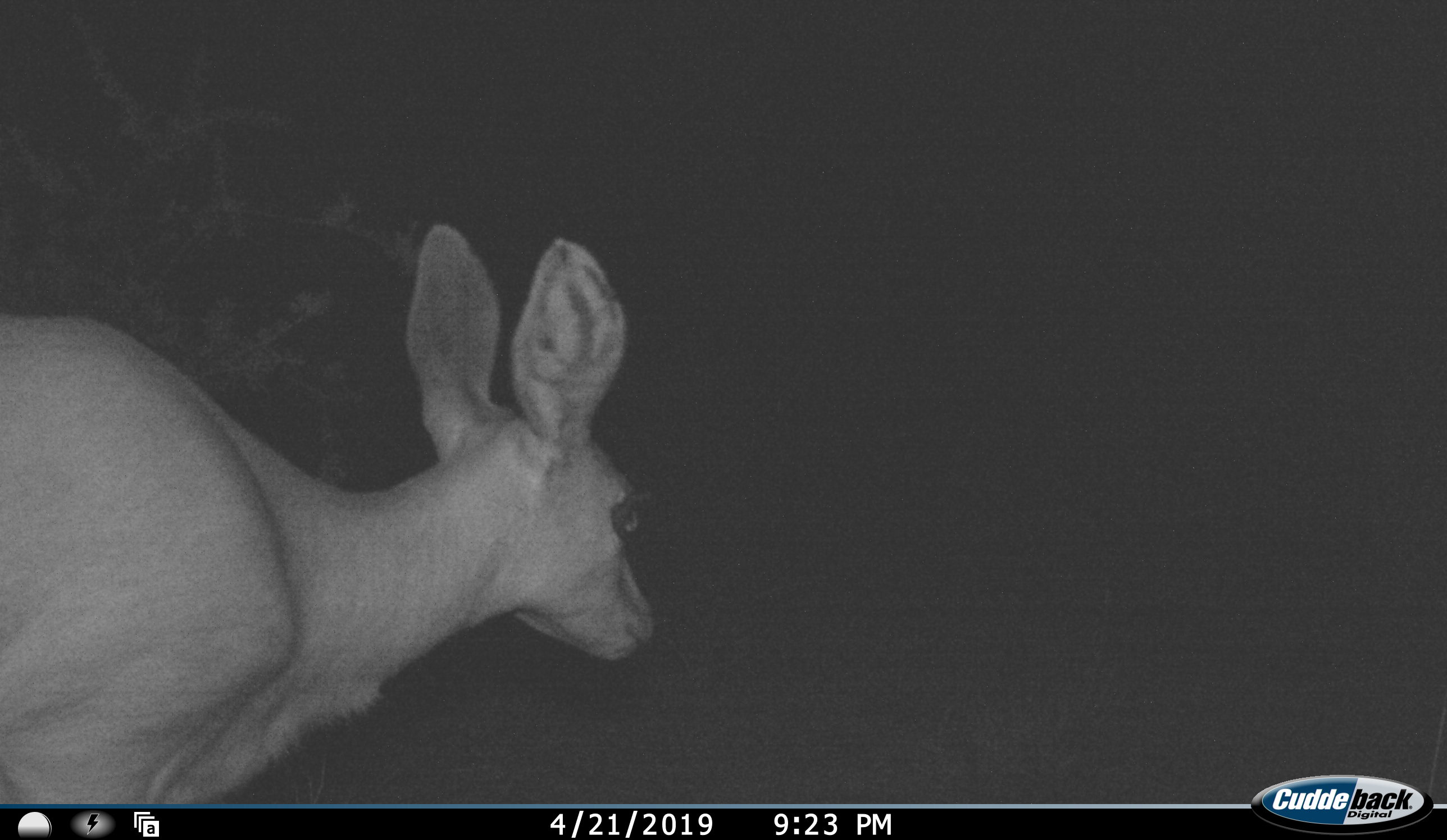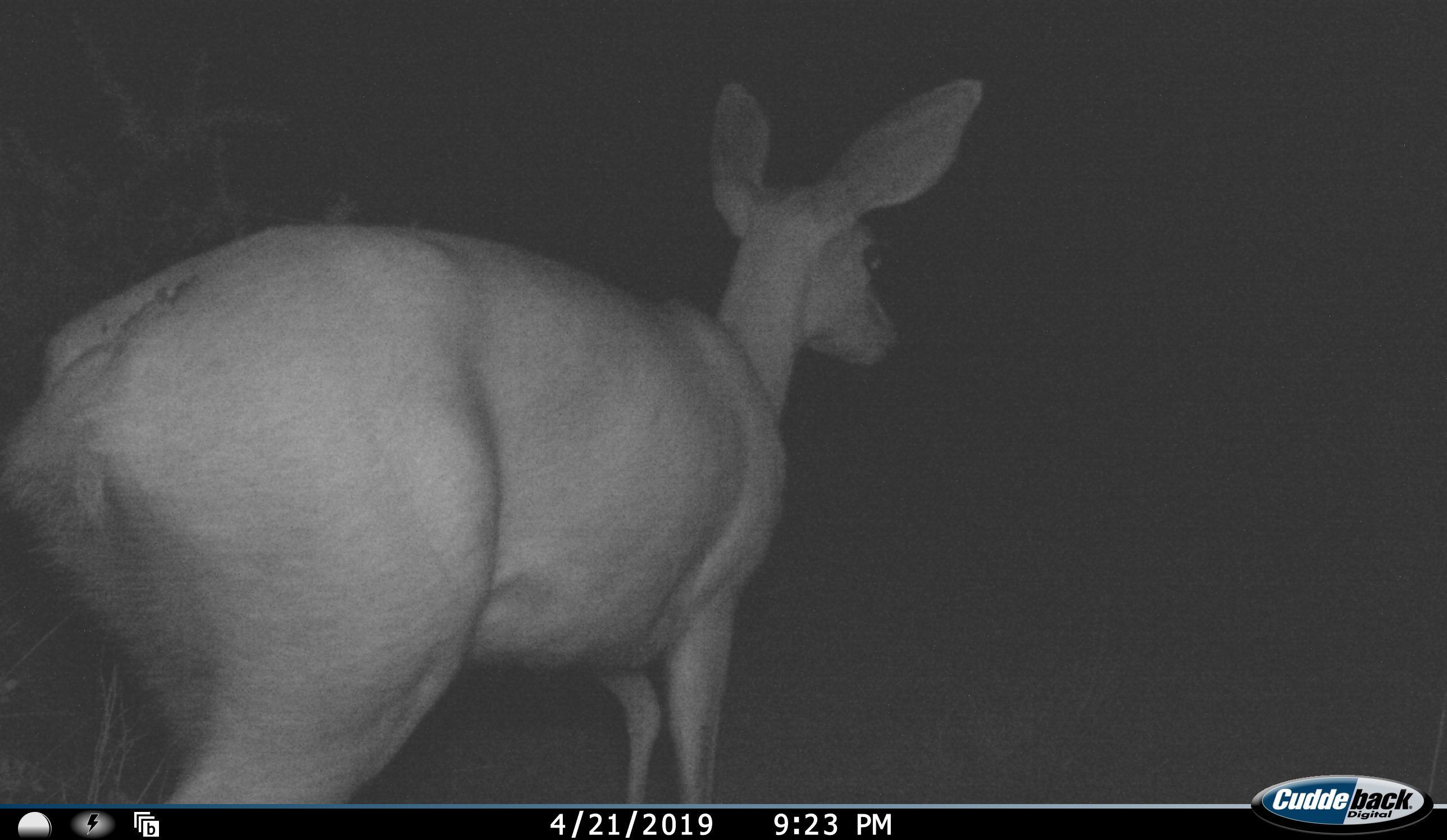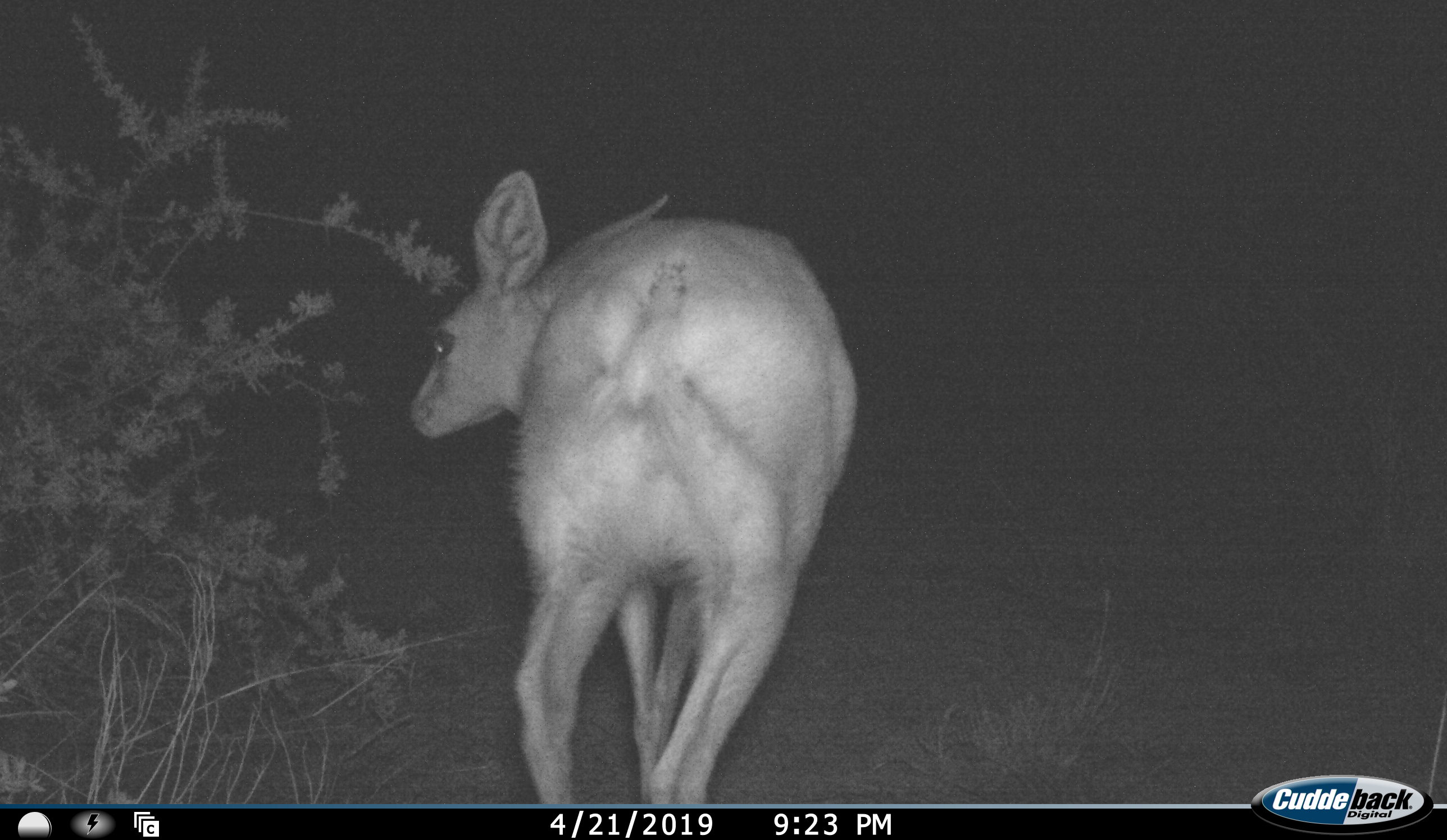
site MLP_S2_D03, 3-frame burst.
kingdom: Animalia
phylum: Chordata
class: Mammalia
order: Artiodactyla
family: Bovidae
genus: Raphicerus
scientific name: Raphicerus campestris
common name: steenbok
Steenbok (Raphicerus campestris), count 1. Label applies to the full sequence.